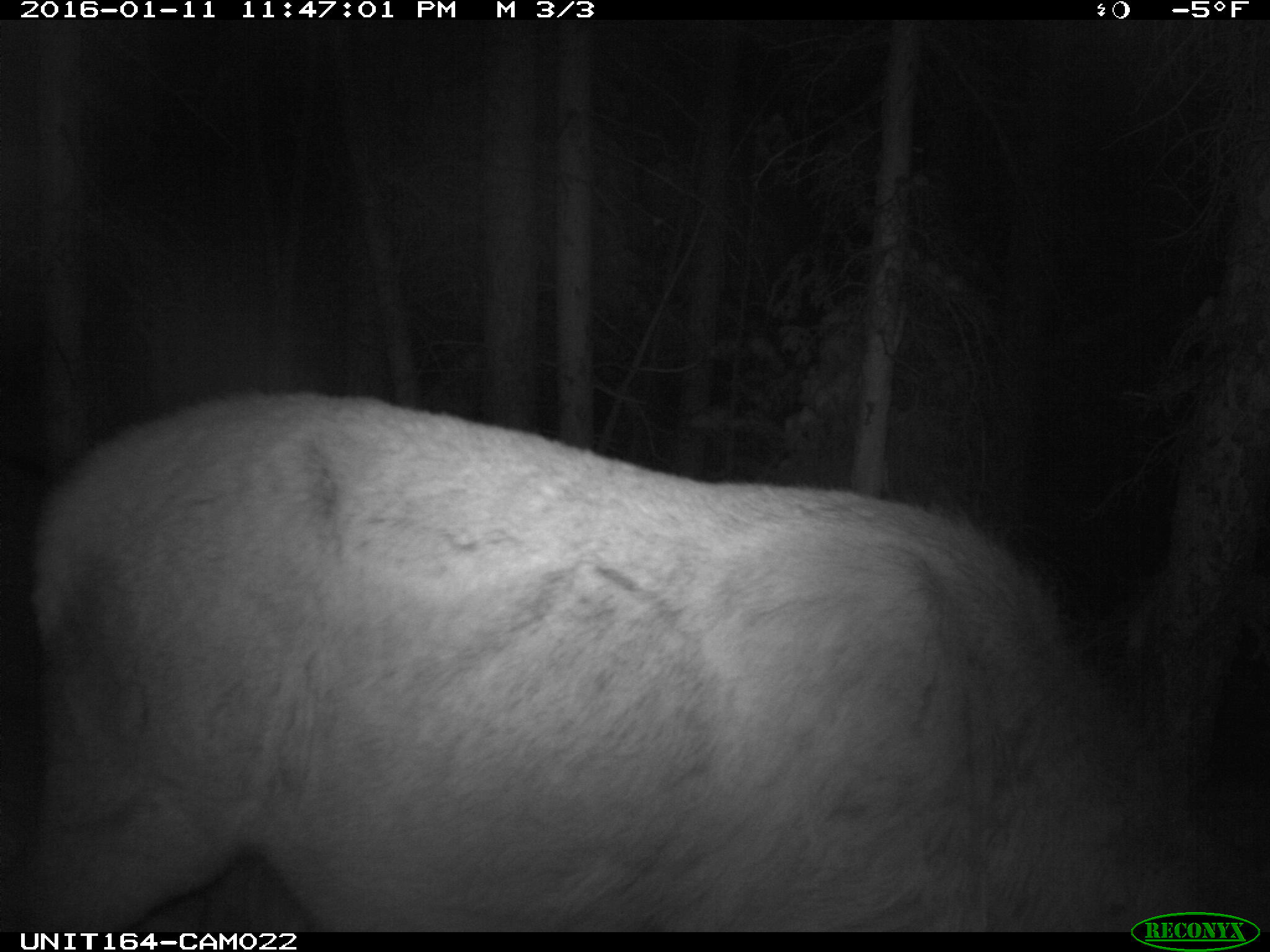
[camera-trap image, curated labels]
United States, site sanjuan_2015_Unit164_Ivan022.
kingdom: Animalia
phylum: Chordata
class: Mammalia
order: Artiodactyla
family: Cervidae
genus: Cervus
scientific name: Cervus elaphus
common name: red deer